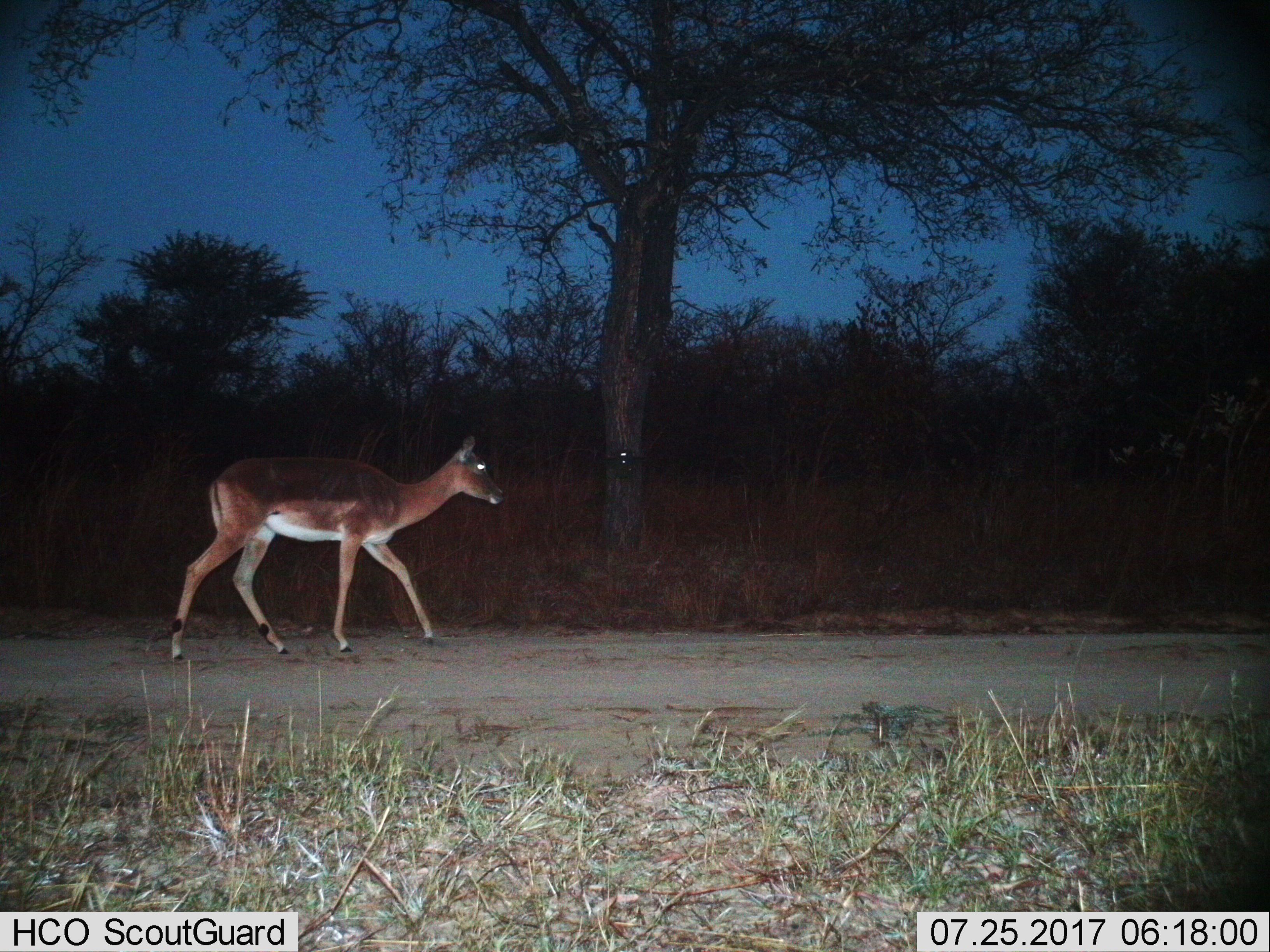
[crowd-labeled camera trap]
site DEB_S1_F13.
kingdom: Animalia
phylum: Chordata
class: Mammalia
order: Artiodactyla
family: Bovidae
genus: Aepyceros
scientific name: Aepyceros melampus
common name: impala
Impala (Aepyceros melampus), count 1. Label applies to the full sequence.